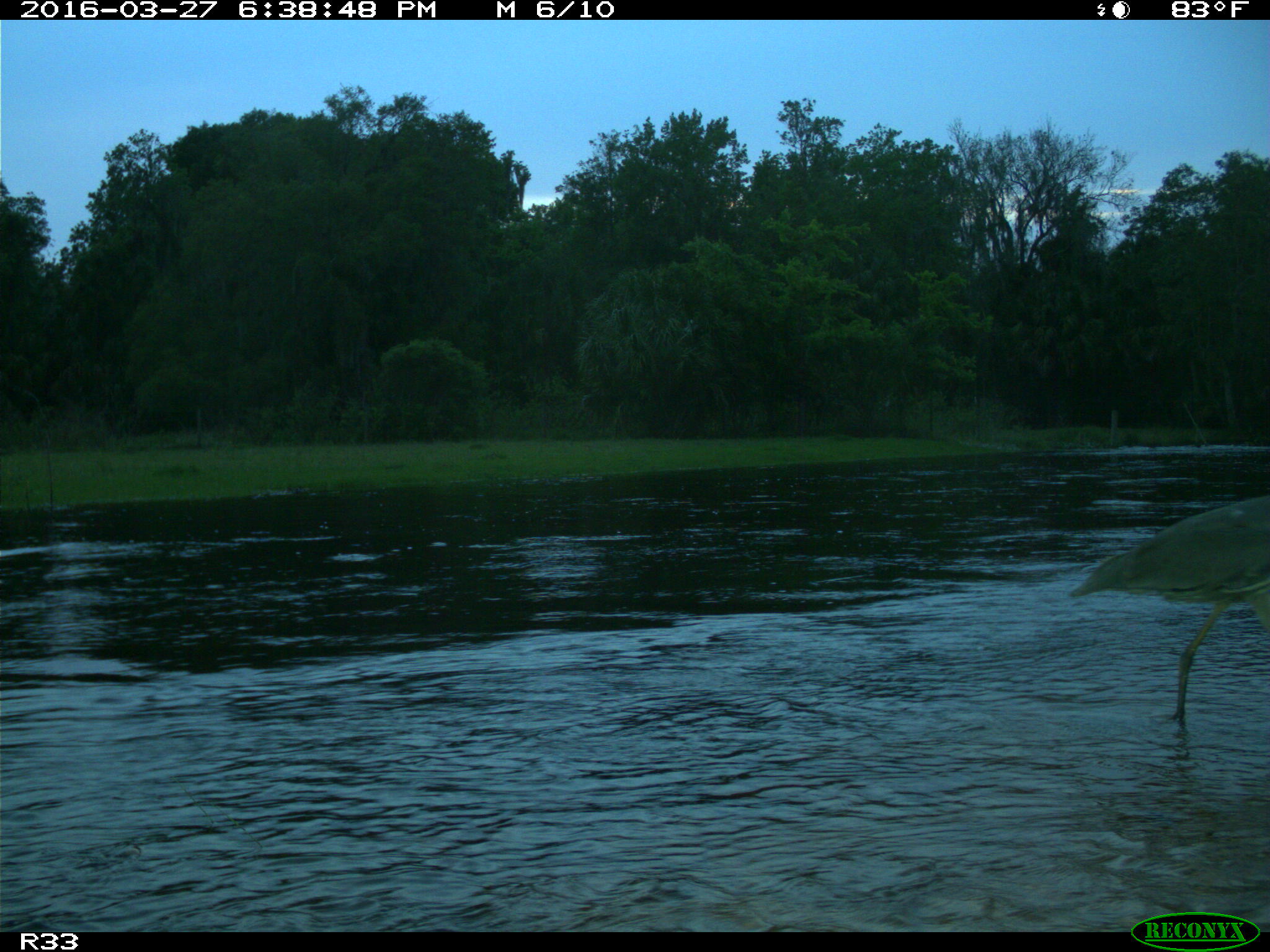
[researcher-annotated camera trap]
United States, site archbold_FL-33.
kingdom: Animalia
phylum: Chordata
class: Aves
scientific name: Aves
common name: birds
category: unidentified bird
Unidentified bird (birds) (Aves).